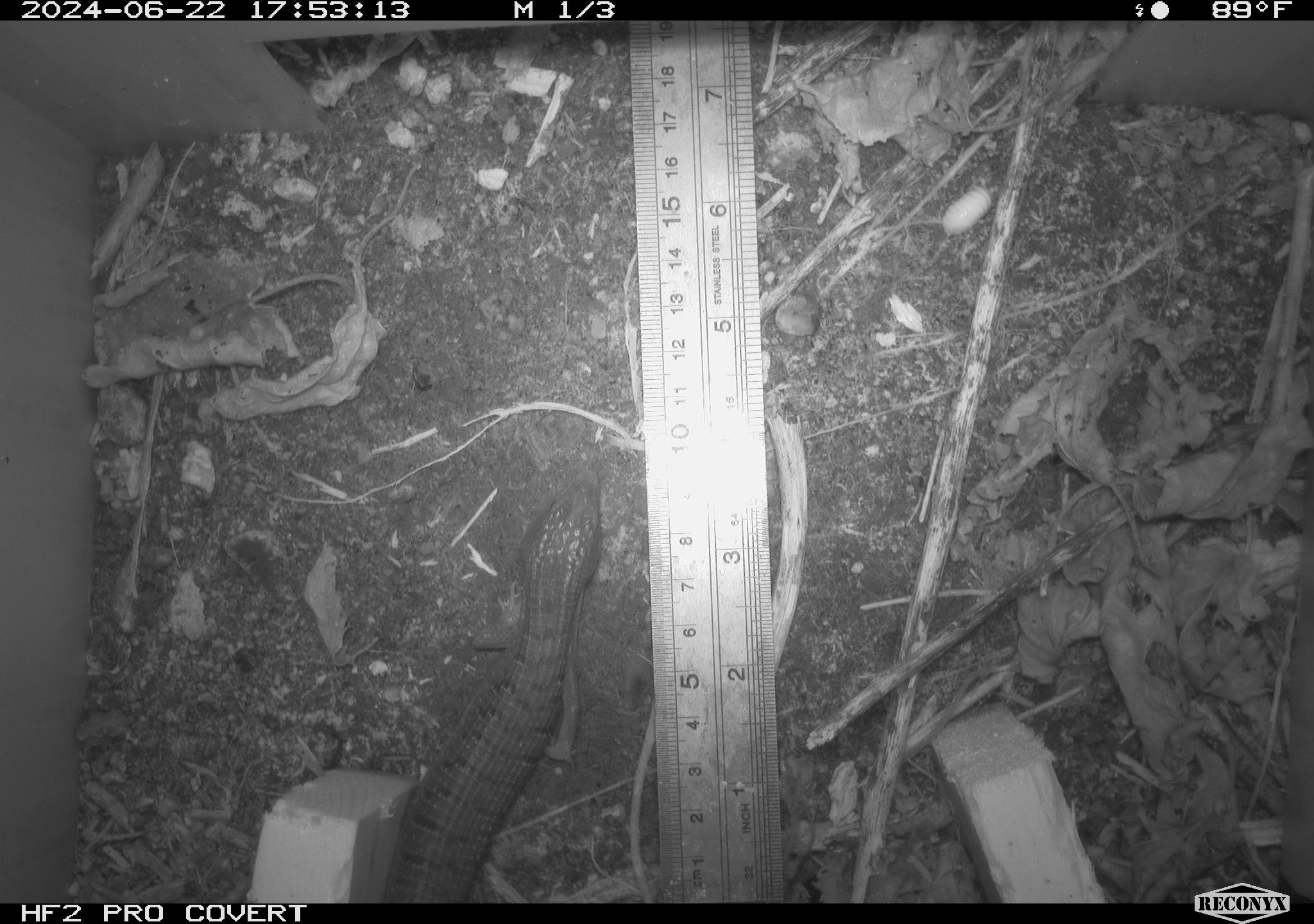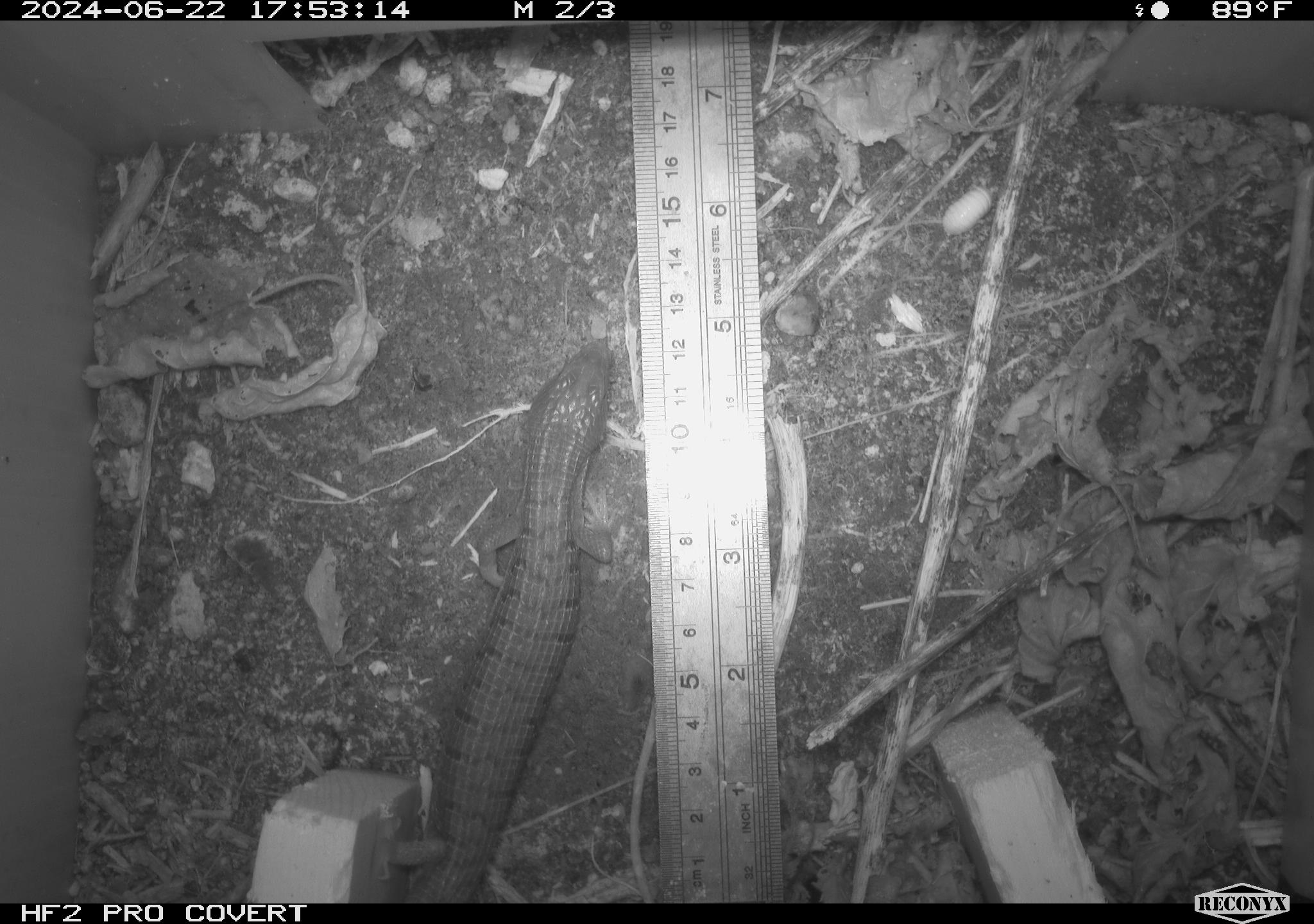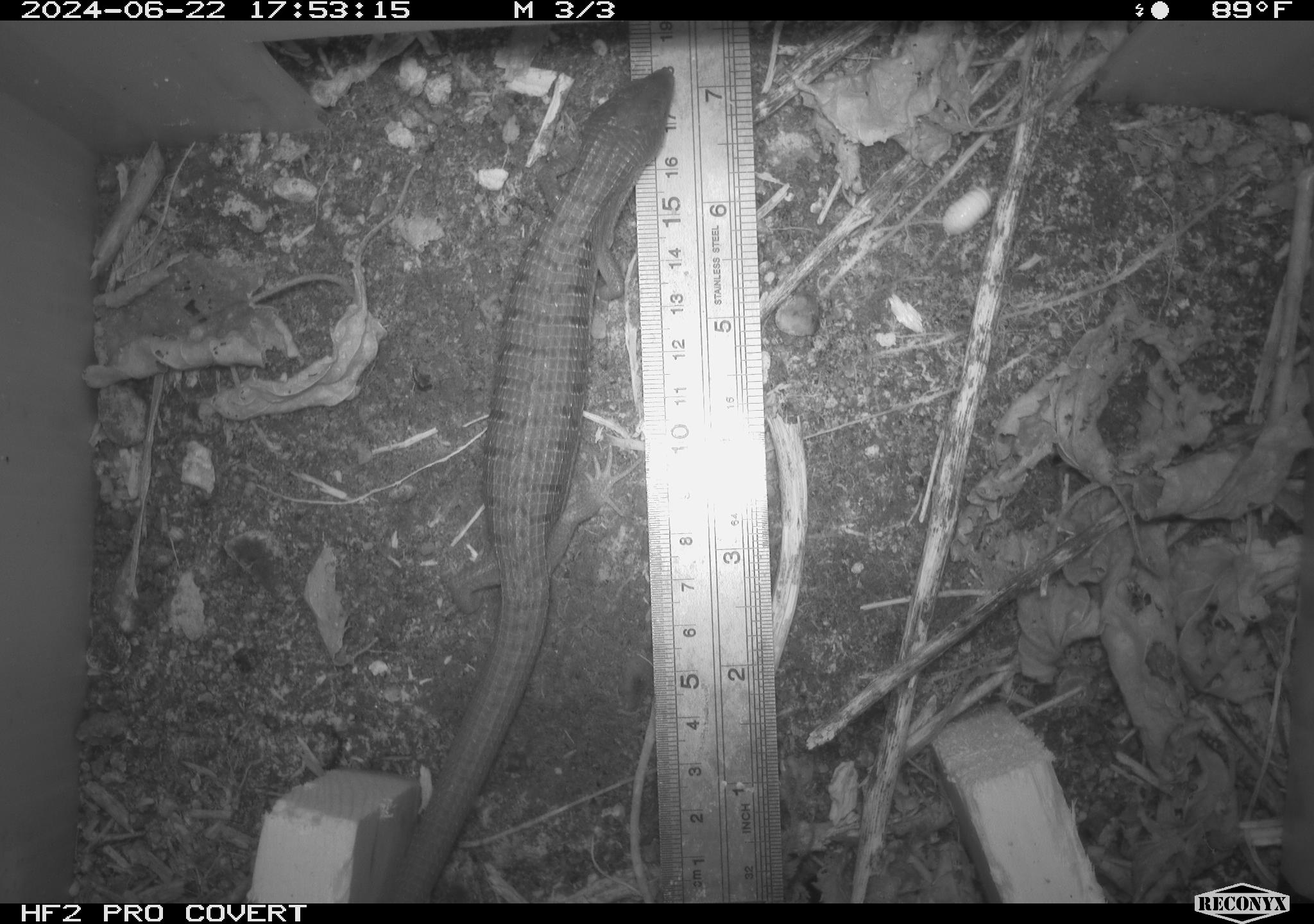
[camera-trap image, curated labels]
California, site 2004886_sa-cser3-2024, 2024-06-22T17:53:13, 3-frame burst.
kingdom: Animalia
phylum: Chordata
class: Reptilia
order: Squamata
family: Anguidae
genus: Elgaria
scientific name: Elgaria multicarinata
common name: southern alligator lizard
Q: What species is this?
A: Southern alligator lizard (Elgaria multicarinata).